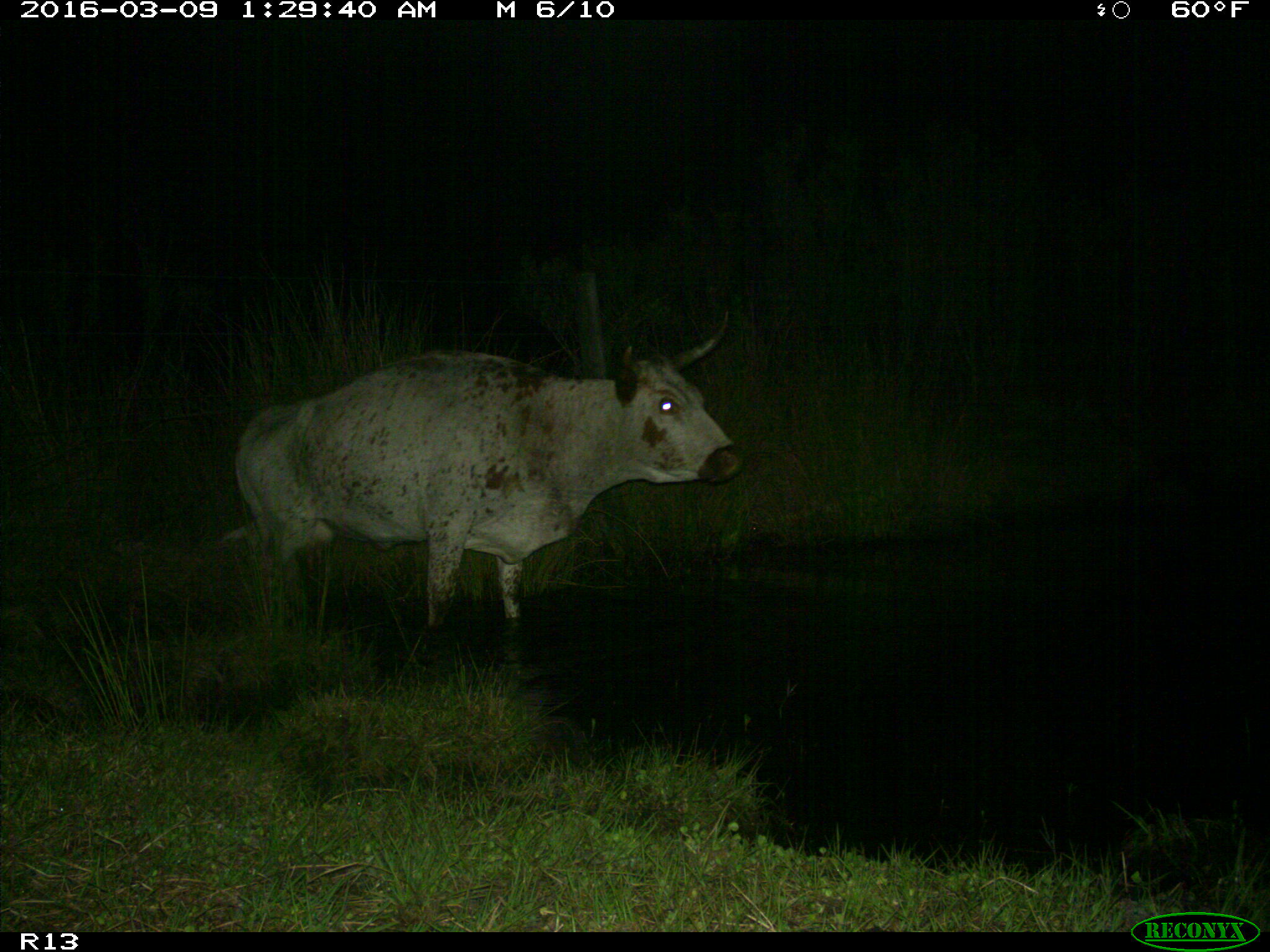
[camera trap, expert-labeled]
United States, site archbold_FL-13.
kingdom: Animalia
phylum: Chordata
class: Mammalia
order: Artiodactyla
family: Bovidae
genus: Bos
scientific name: Bos taurus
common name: domestic cow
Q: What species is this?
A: Bos taurus (domestic cow).